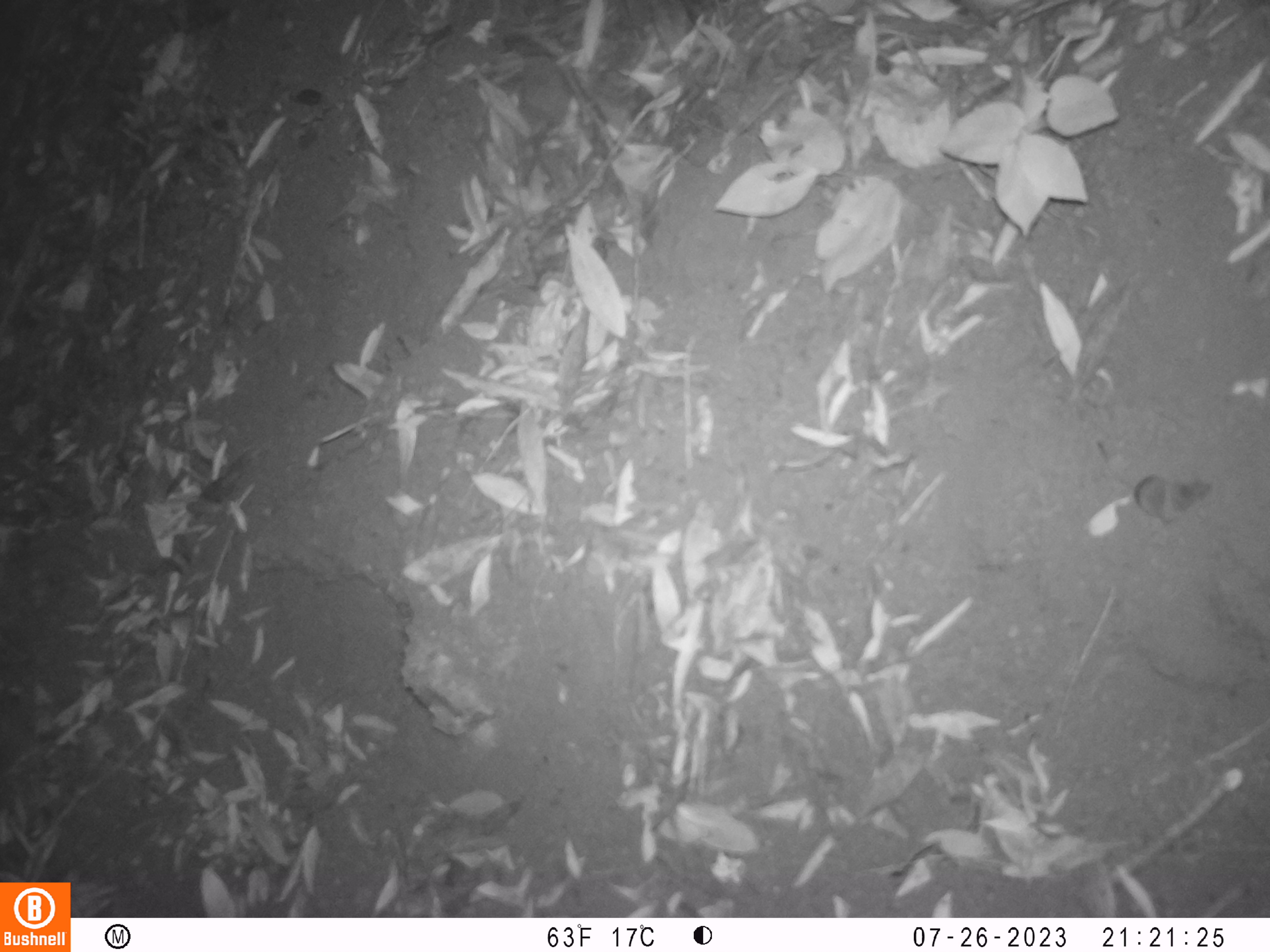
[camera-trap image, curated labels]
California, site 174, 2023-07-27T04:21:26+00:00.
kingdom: Animalia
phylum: Chordata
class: Mammalia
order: Rodentia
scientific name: Rodentia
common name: mouse or rat